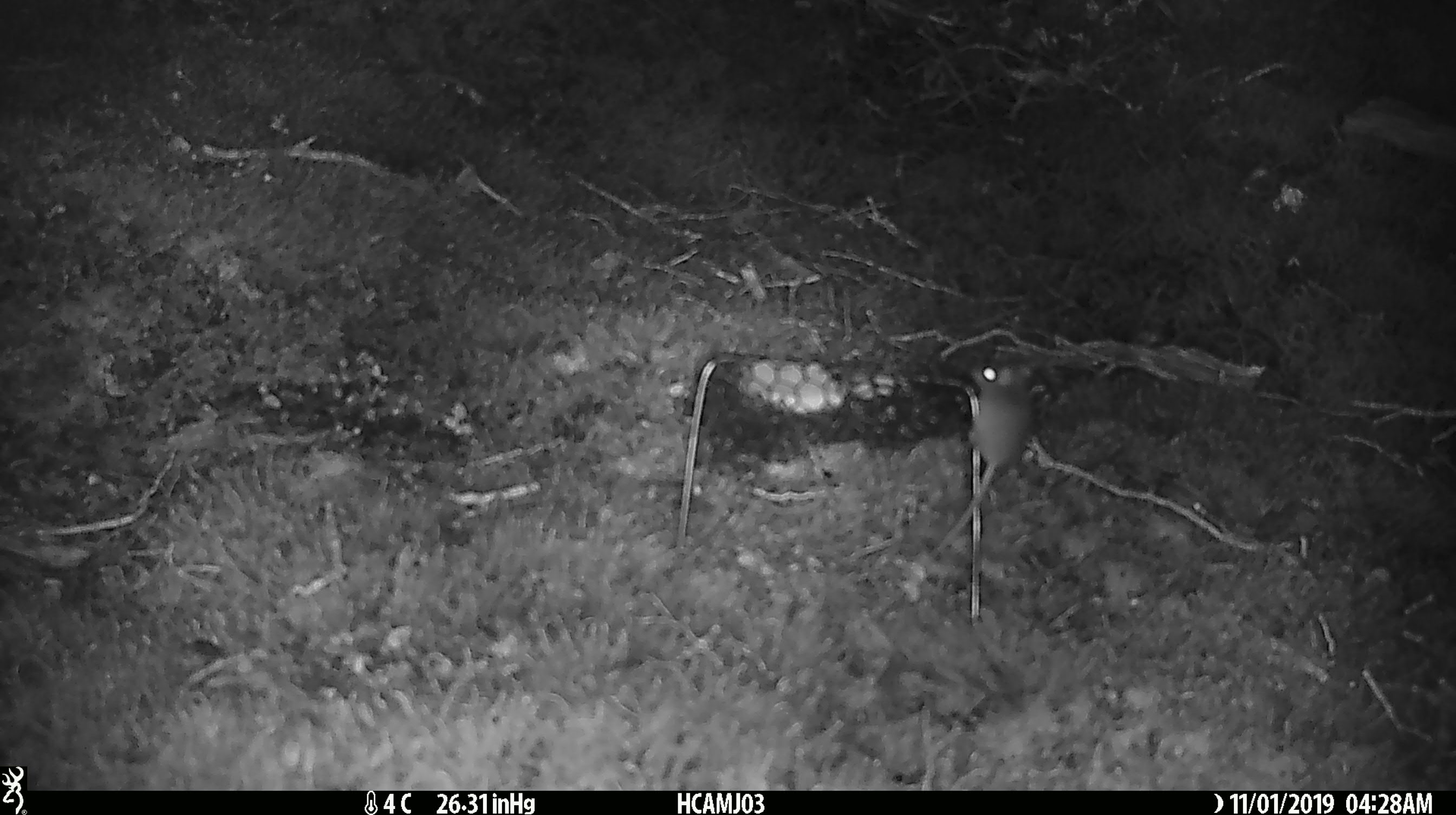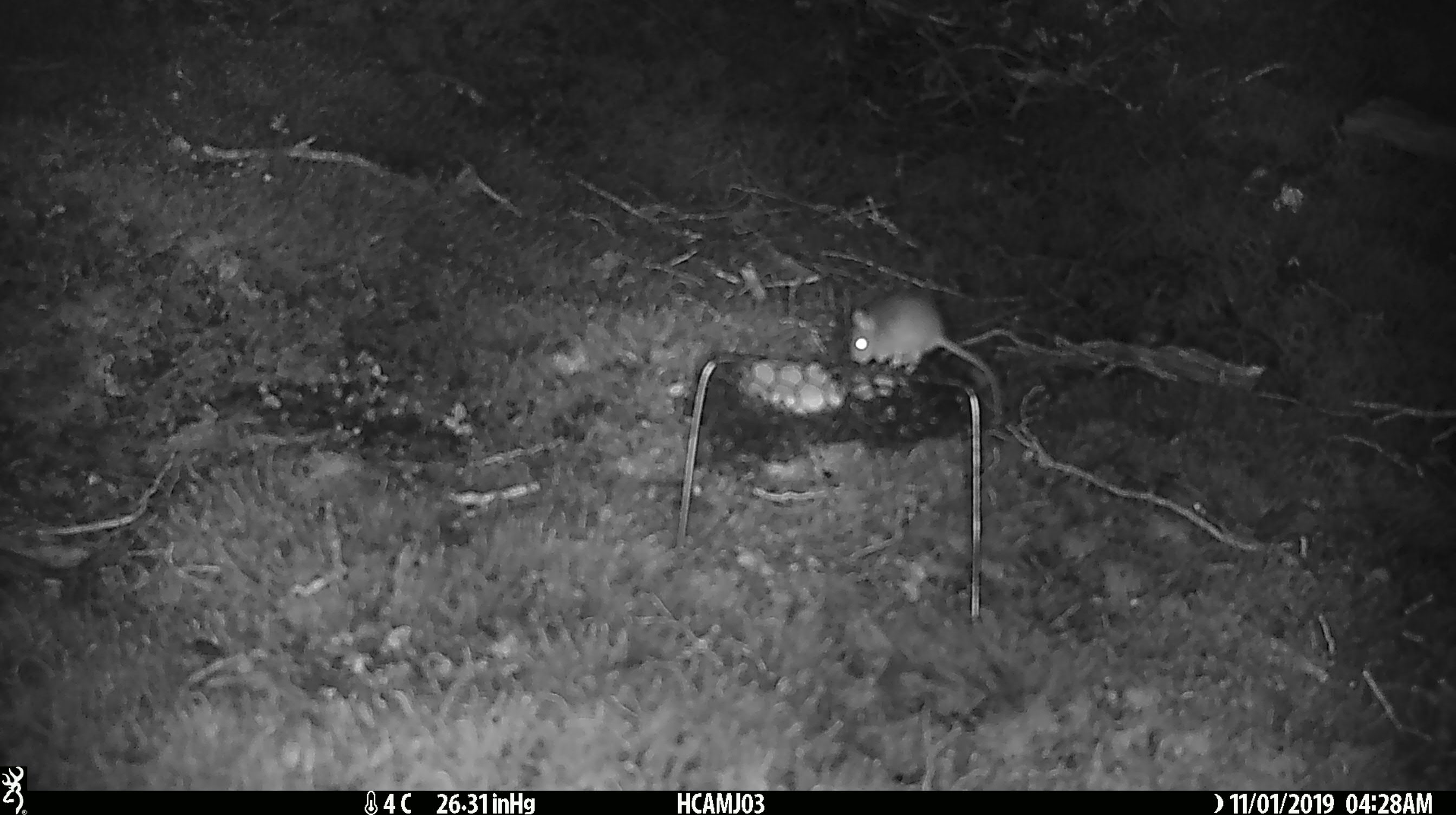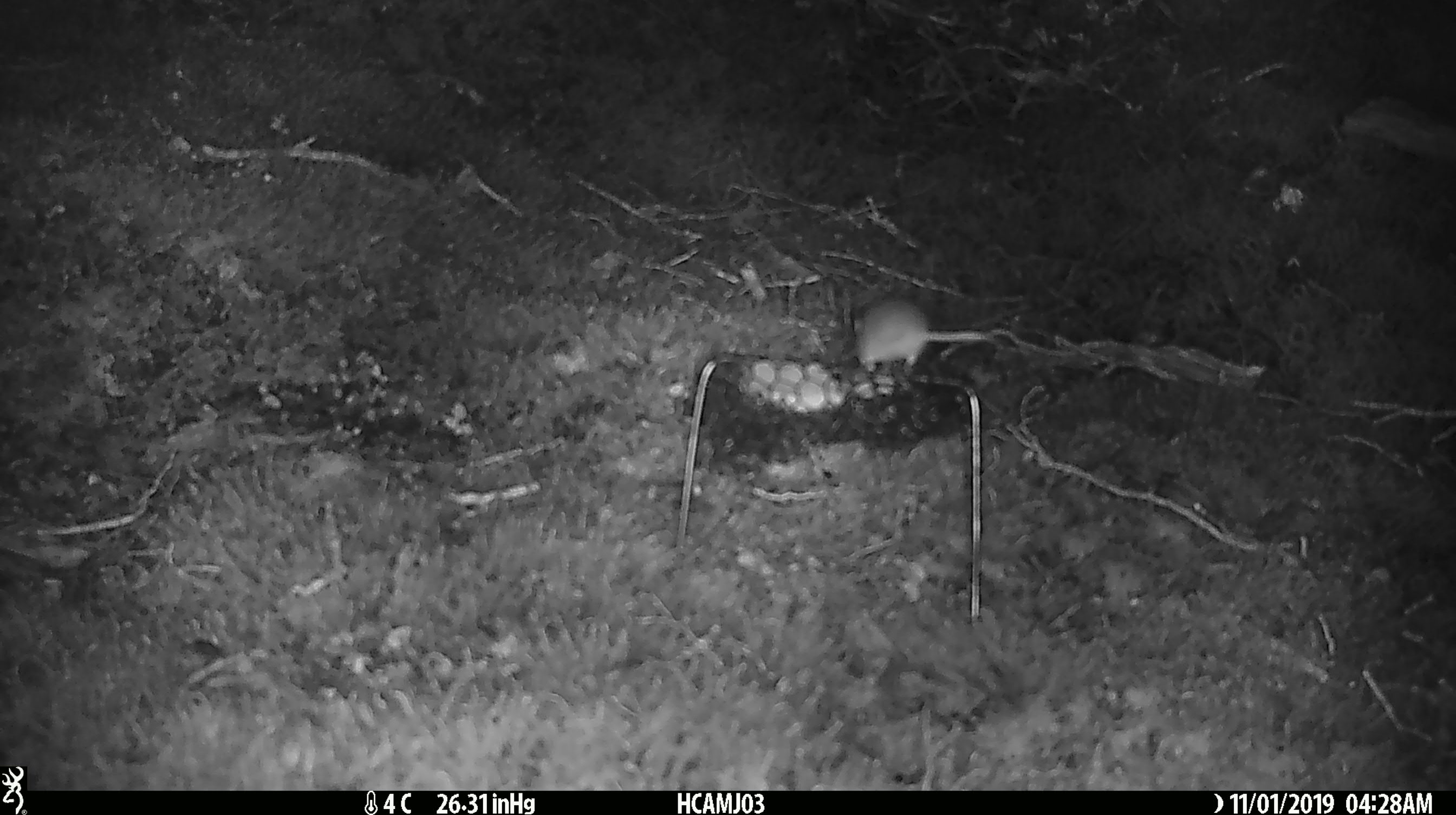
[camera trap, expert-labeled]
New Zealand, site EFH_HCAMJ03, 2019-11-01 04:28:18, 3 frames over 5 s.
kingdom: Animalia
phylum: Chordata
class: Mammalia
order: Rodentia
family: Muridae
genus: Mus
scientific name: Mus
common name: mouse